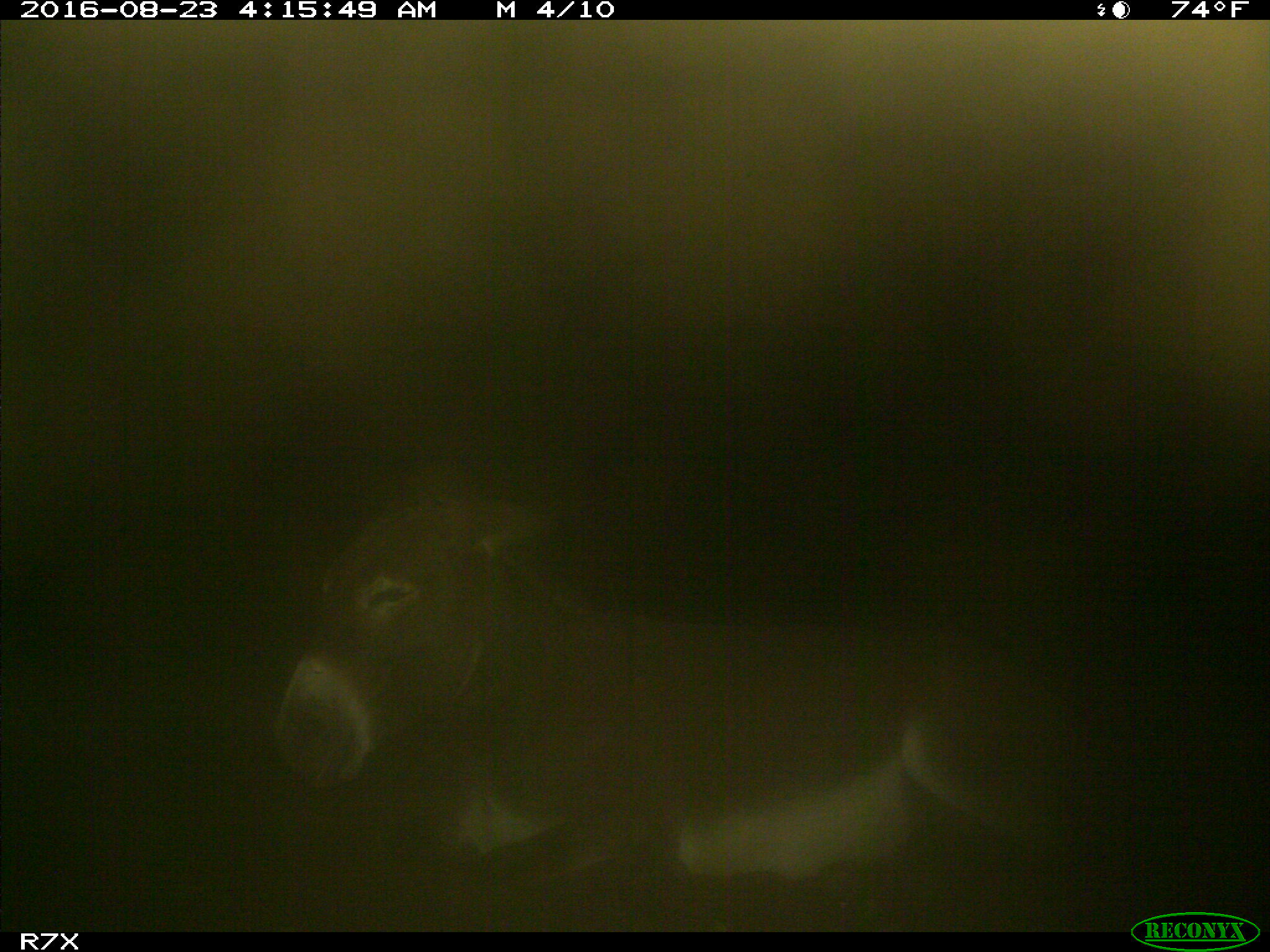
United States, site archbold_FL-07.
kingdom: Animalia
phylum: Chordata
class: Mammalia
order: Perissodactyla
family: Equidae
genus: Equus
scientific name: Equus africanus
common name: african wild ass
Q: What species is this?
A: Equus africanus (african wild ass).